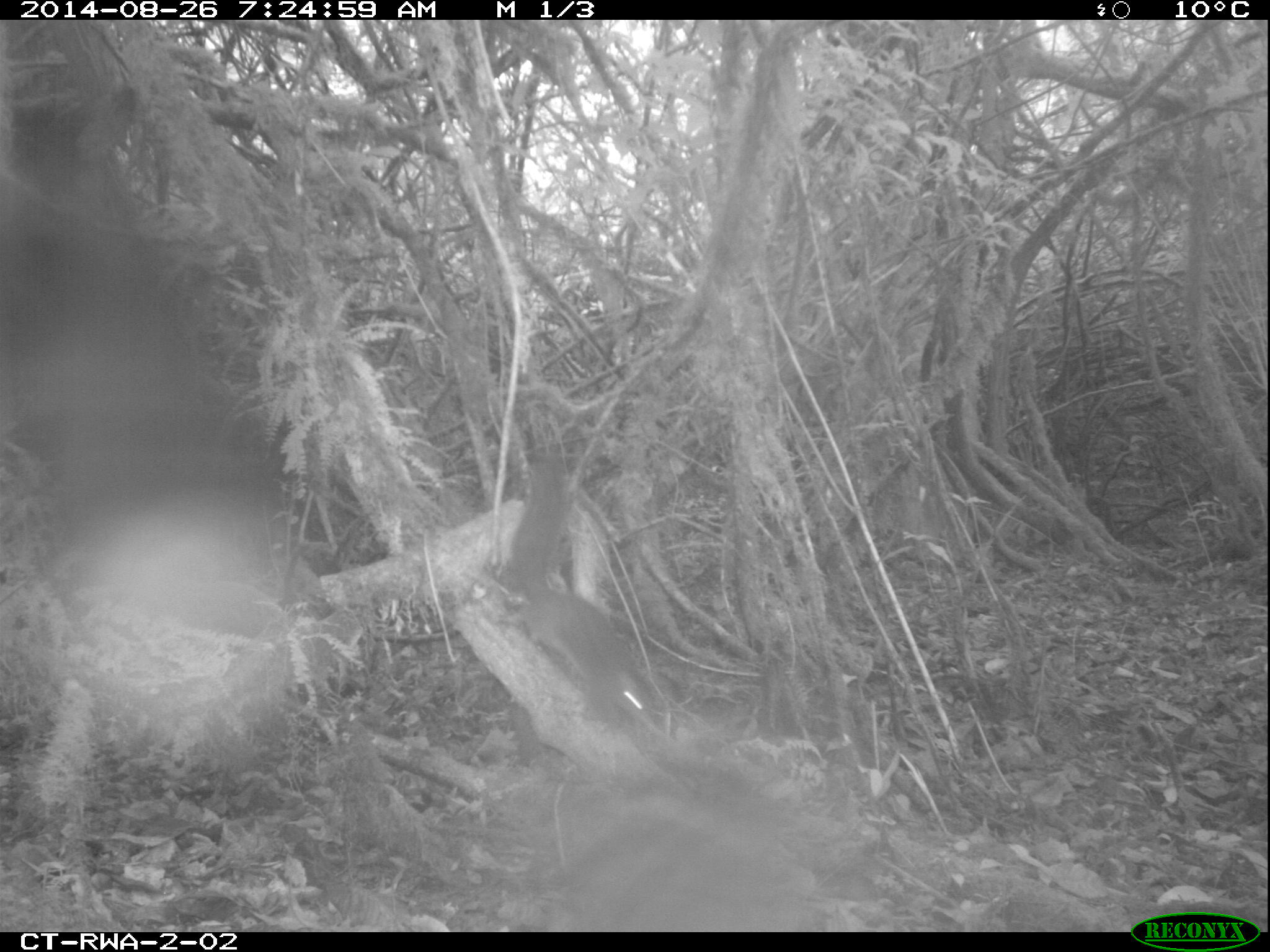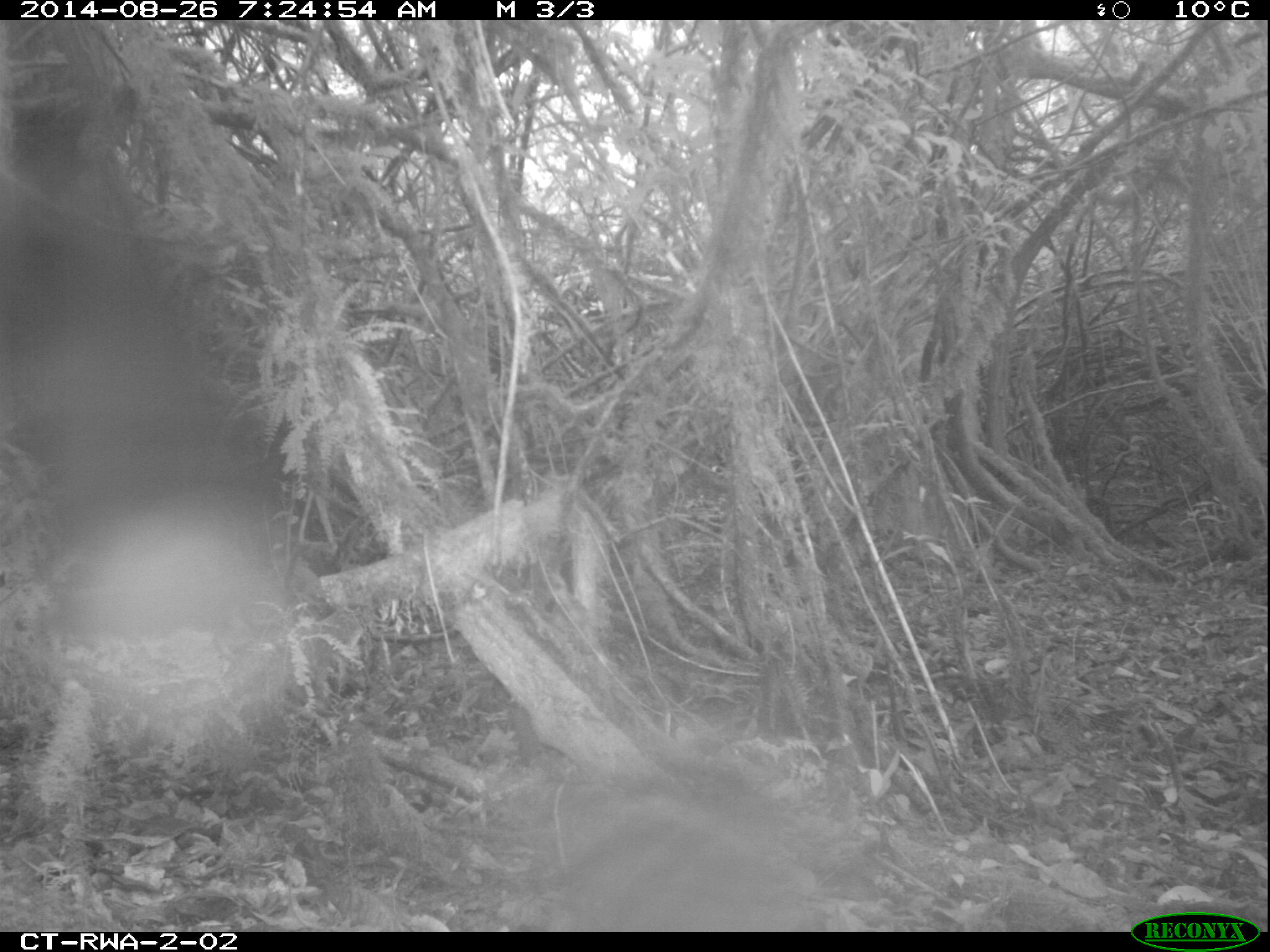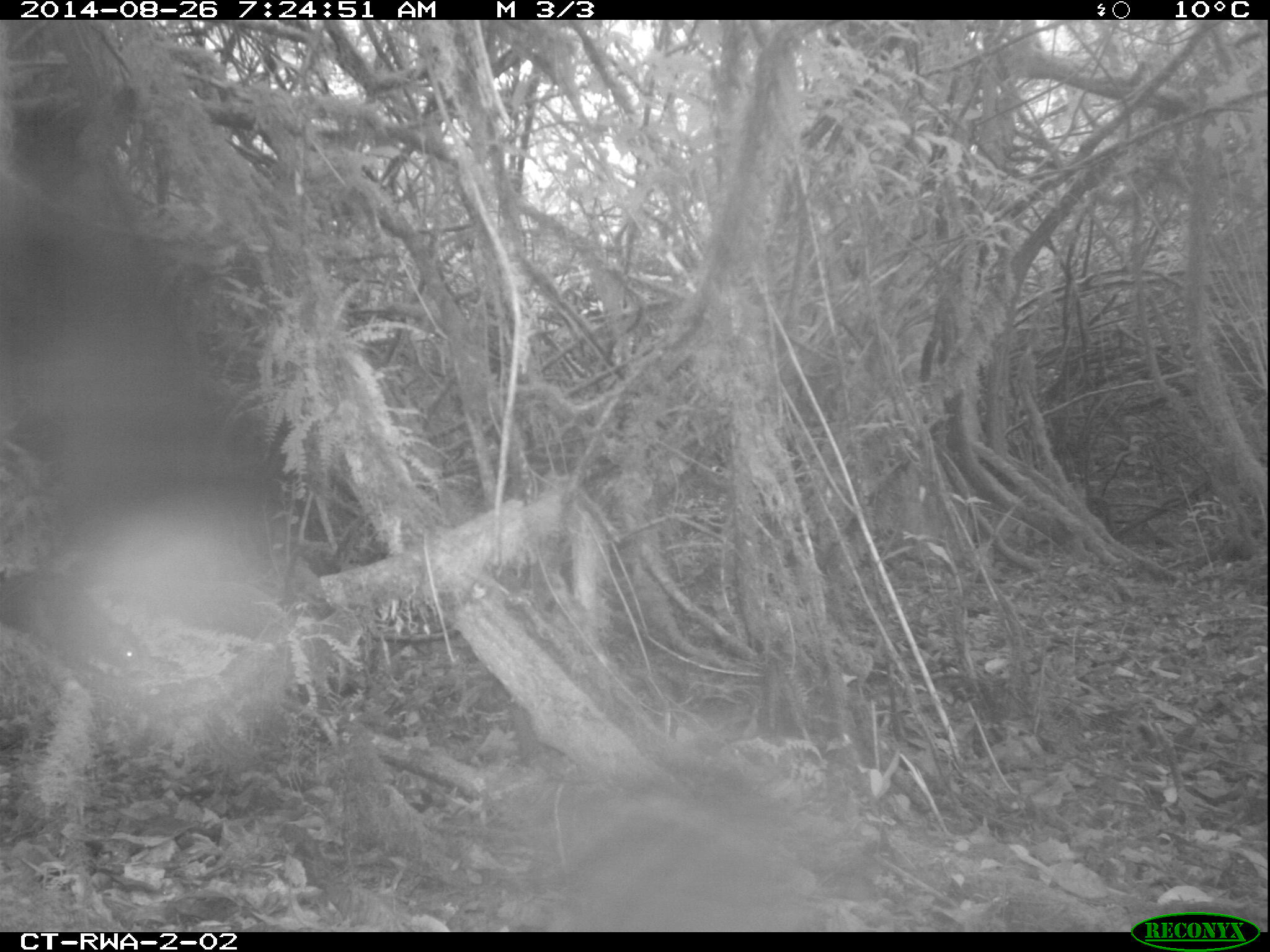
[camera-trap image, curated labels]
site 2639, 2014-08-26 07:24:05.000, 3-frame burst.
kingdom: Animalia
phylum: Chordata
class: Mammalia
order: Rodentia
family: Sciuridae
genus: Funisciurus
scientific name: Funisciurus carruthersi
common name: carruther's mountain squirrel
Funisciurus carruthersi (carruther's mountain squirrel), count 1.